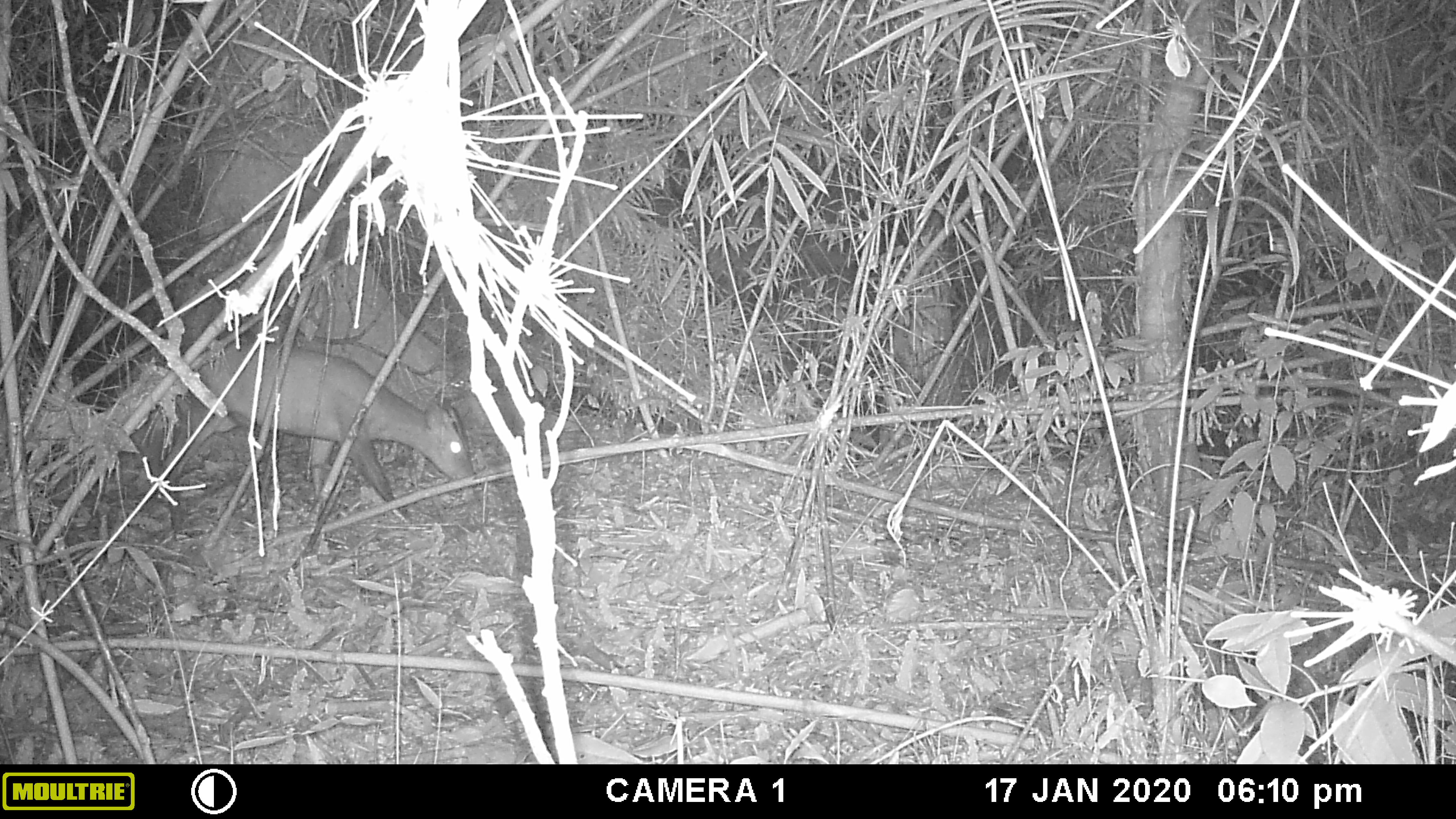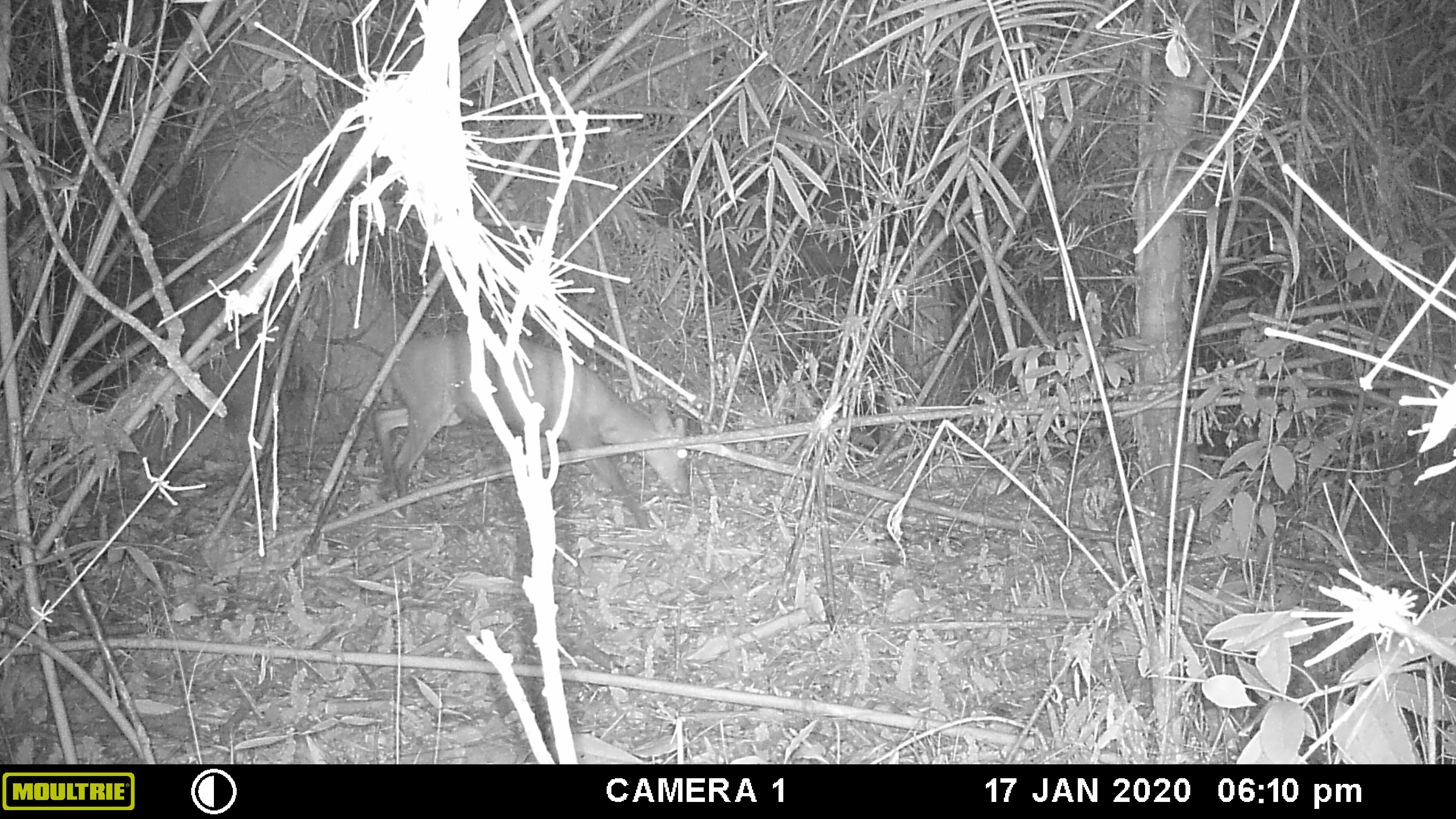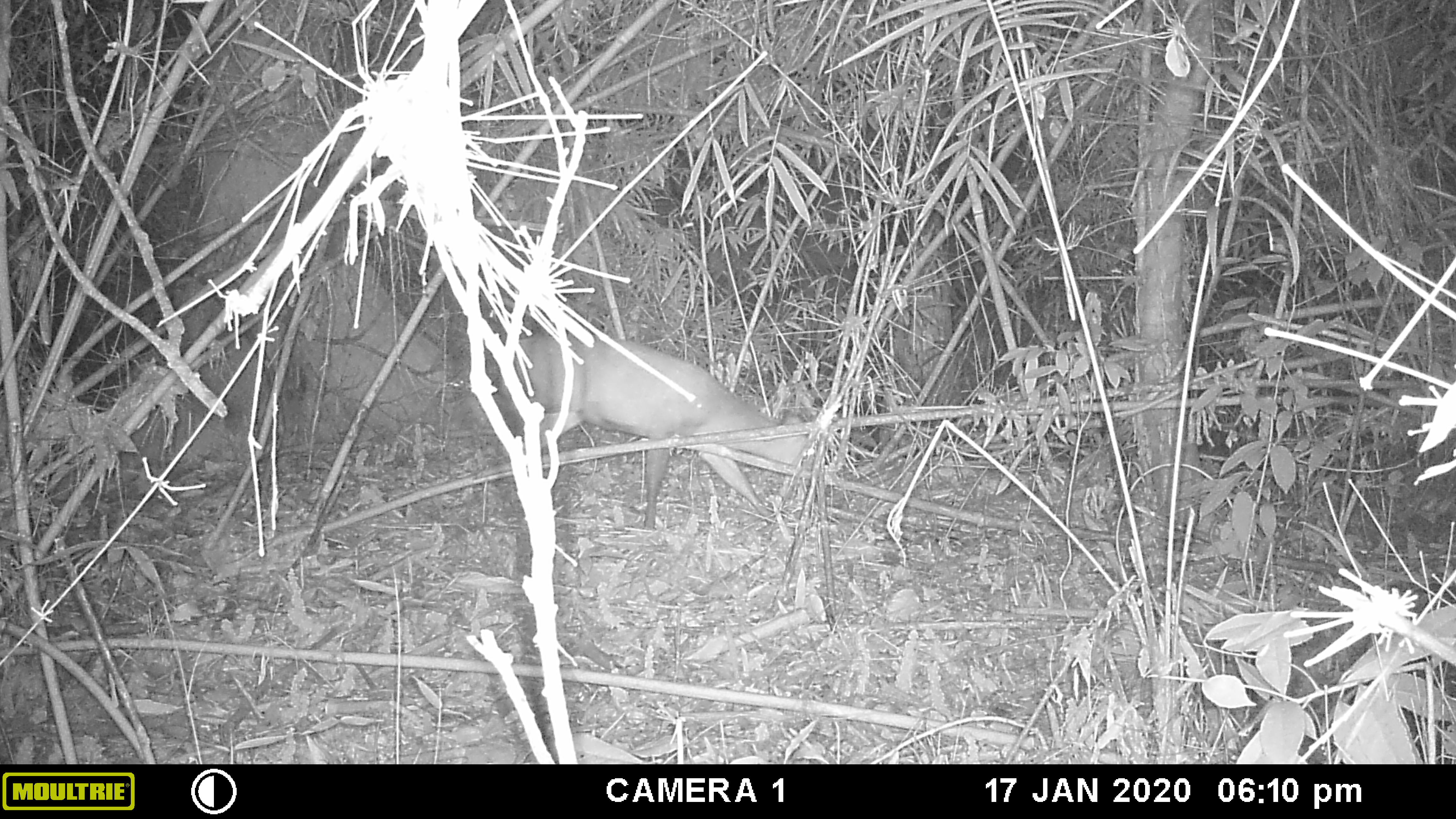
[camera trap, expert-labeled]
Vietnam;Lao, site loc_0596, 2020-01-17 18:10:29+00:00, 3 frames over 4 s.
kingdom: Animalia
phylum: Chordata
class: Mammalia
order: Artiodactyla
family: Cervidae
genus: Muntiacus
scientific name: Muntiacus rooseveltorum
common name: roosevelt's muntjac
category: roosevelts muntjac group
Roosevelts muntjac group (roosevelt's muntjac) (Muntiacus rooseveltorum). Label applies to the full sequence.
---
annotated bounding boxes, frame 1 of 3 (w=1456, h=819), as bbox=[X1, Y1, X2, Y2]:
roosevelts muntjac group: bbox=[163, 343, 478, 533]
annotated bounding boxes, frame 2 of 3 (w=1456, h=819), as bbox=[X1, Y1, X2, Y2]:
roosevelts muntjac group: bbox=[371, 330, 690, 529]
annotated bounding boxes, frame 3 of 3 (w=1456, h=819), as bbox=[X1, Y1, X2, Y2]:
roosevelts muntjac group: bbox=[498, 335, 812, 529]